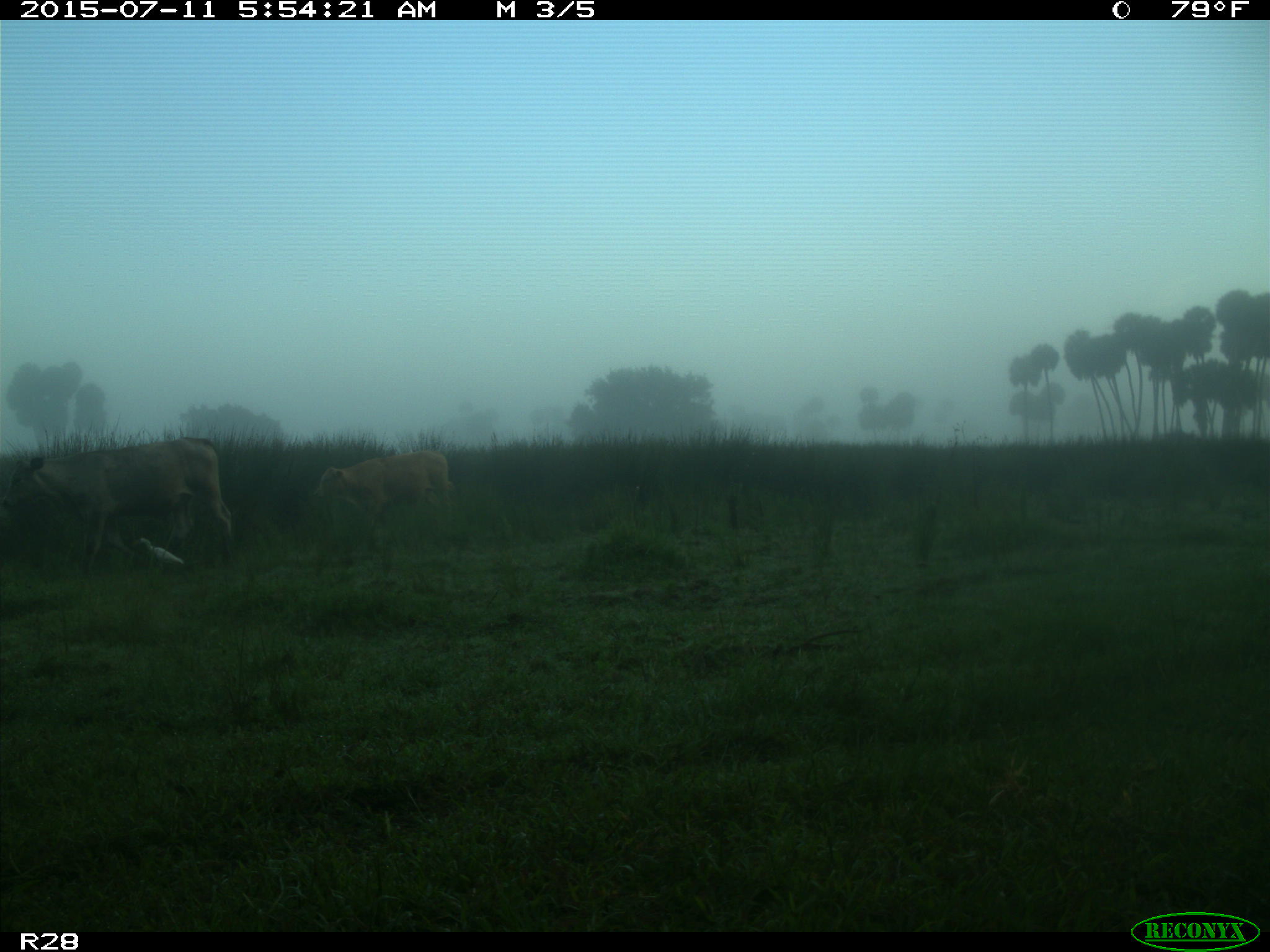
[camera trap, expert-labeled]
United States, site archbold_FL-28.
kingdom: Animalia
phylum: Chordata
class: Mammalia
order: Artiodactyla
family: Bovidae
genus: Bos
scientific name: Bos taurus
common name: domestic cow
Bos taurus (domestic cow).